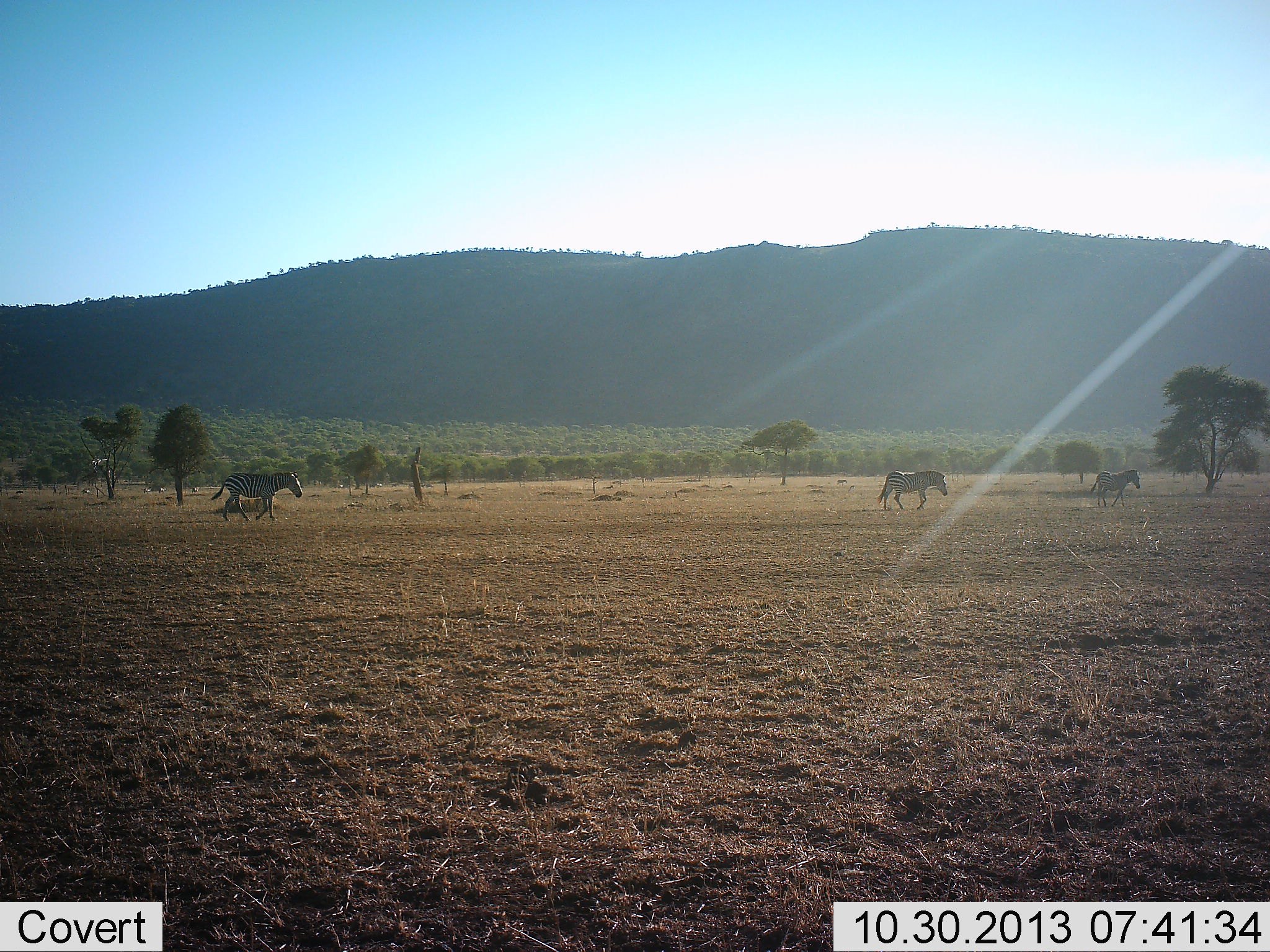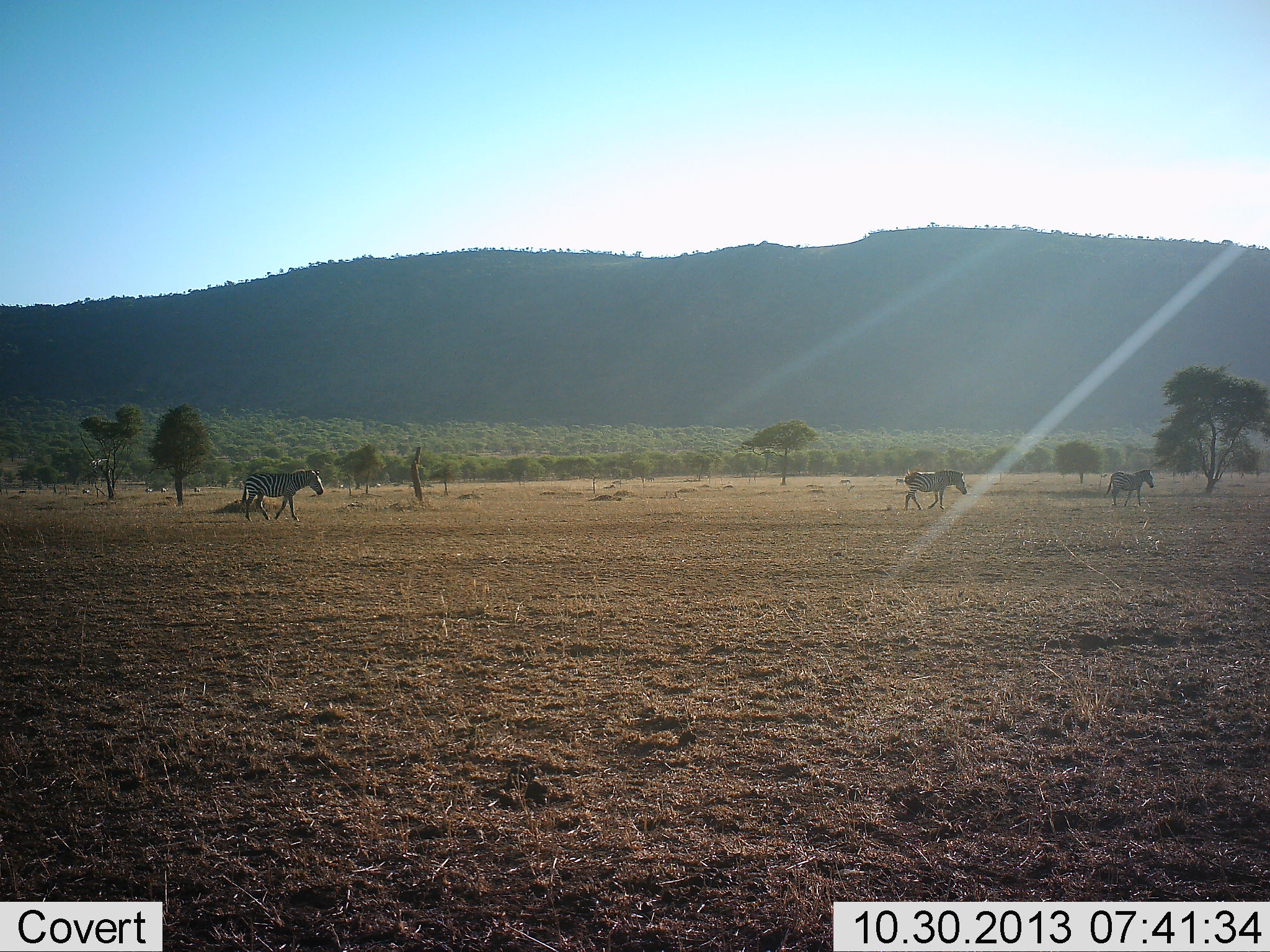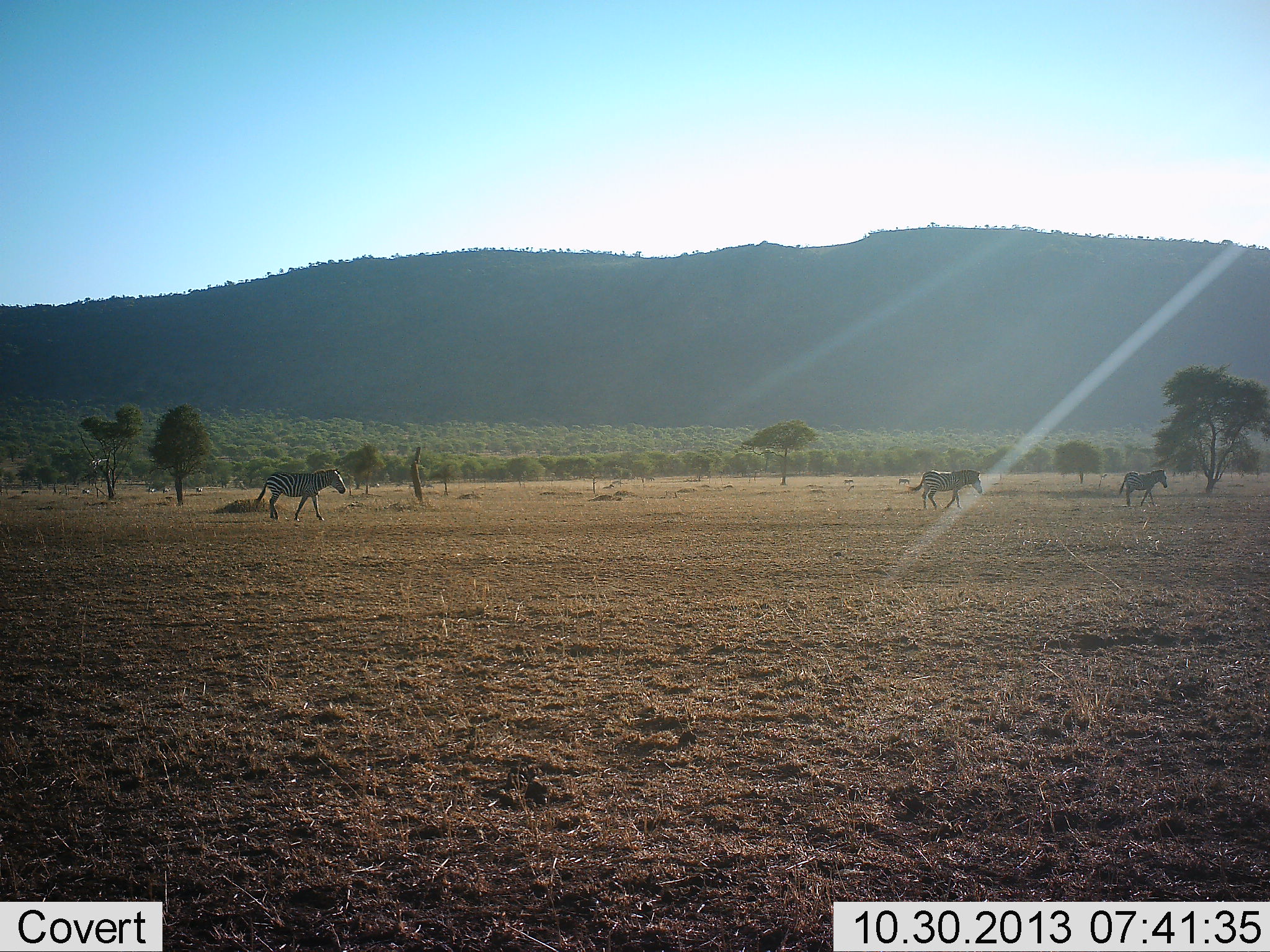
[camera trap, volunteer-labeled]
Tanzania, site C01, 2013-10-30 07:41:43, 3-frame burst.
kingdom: Animalia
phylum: Chordata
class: Mammalia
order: Perissodactyla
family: Equidae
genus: Equus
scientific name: Equus quagga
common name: plains zebra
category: zebra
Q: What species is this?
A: Zebra (plains zebra) (Equus quagga).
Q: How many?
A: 3.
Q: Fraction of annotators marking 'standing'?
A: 0%.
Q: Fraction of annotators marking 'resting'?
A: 0%.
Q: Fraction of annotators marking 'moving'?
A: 100%.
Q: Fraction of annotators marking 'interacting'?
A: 0%.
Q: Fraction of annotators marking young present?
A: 0%.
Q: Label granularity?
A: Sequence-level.